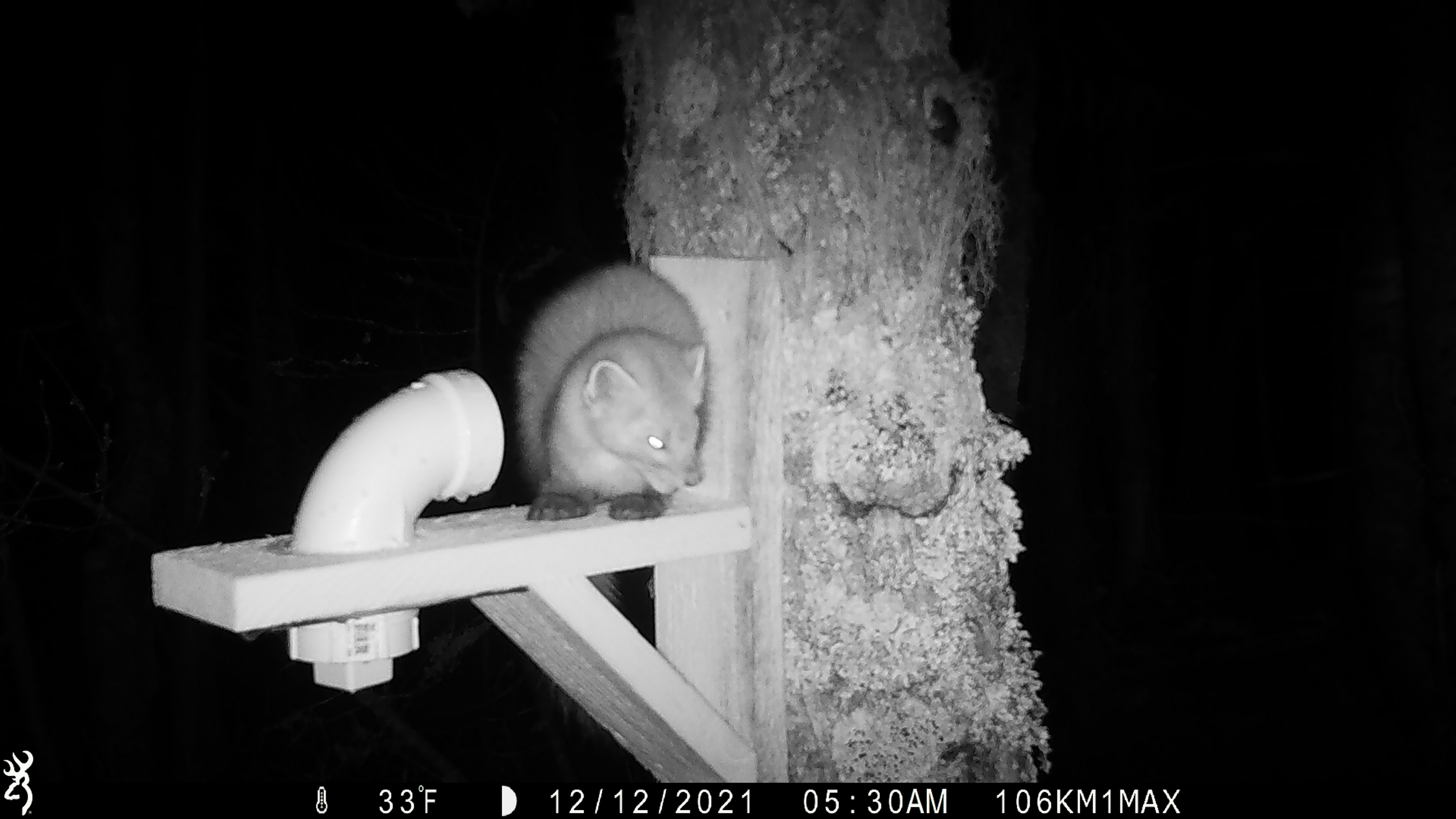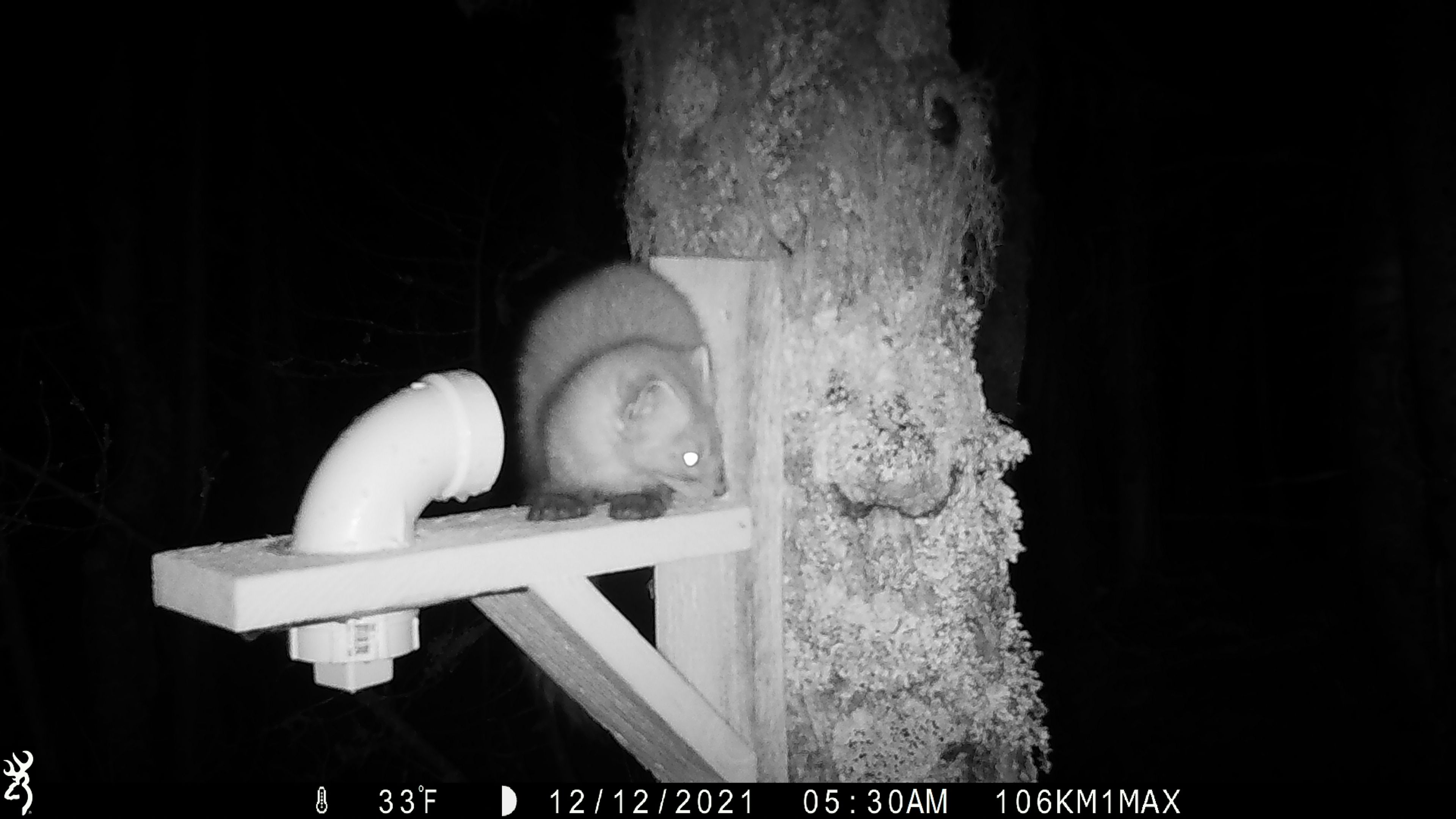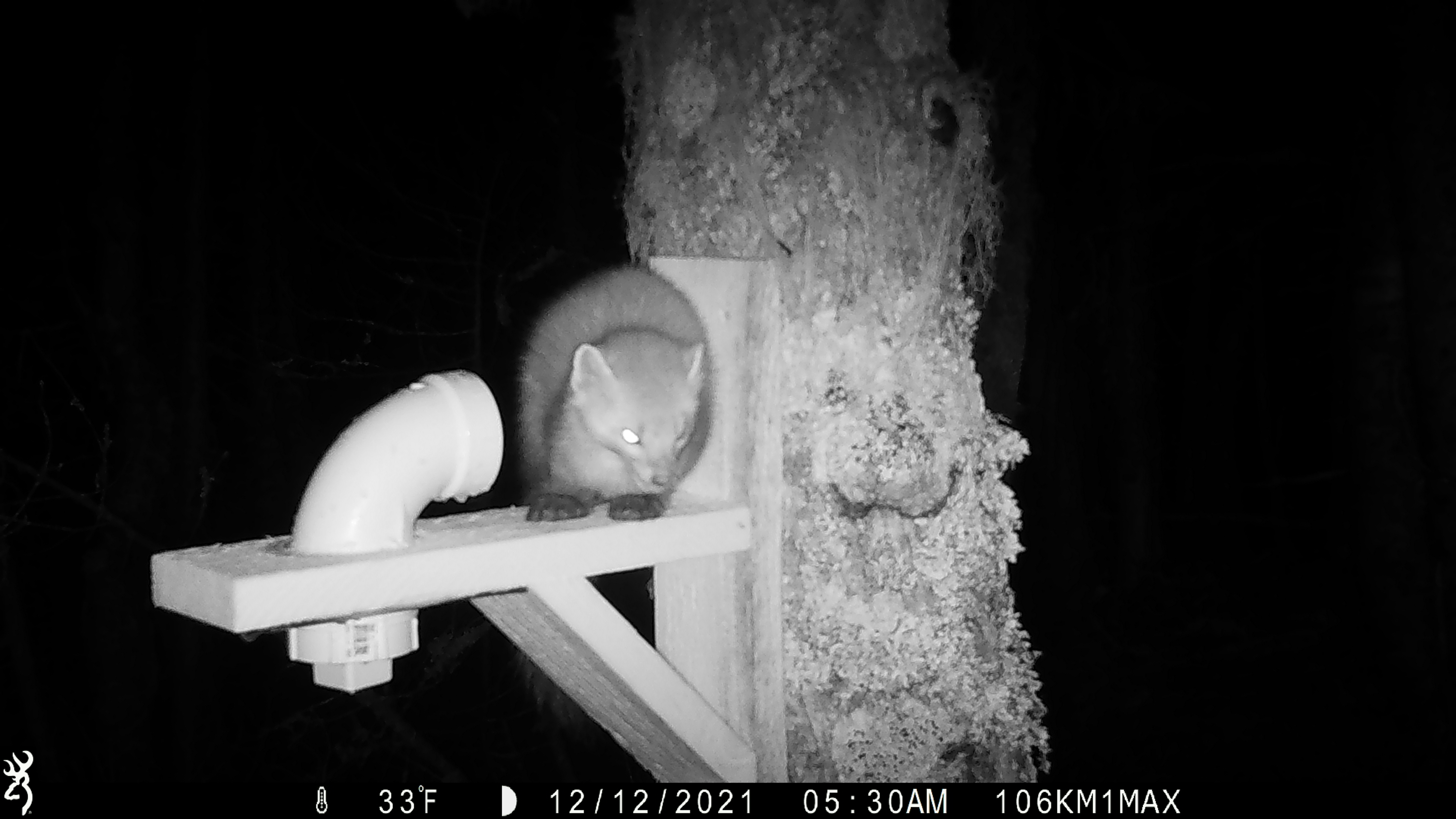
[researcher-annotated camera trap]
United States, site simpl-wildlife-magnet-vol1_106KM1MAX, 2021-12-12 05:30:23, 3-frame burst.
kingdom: Animalia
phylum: Chordata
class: Mammalia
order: Carnivora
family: Mustelidae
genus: Martes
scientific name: Martes americana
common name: american marten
American marten (Martes americana).